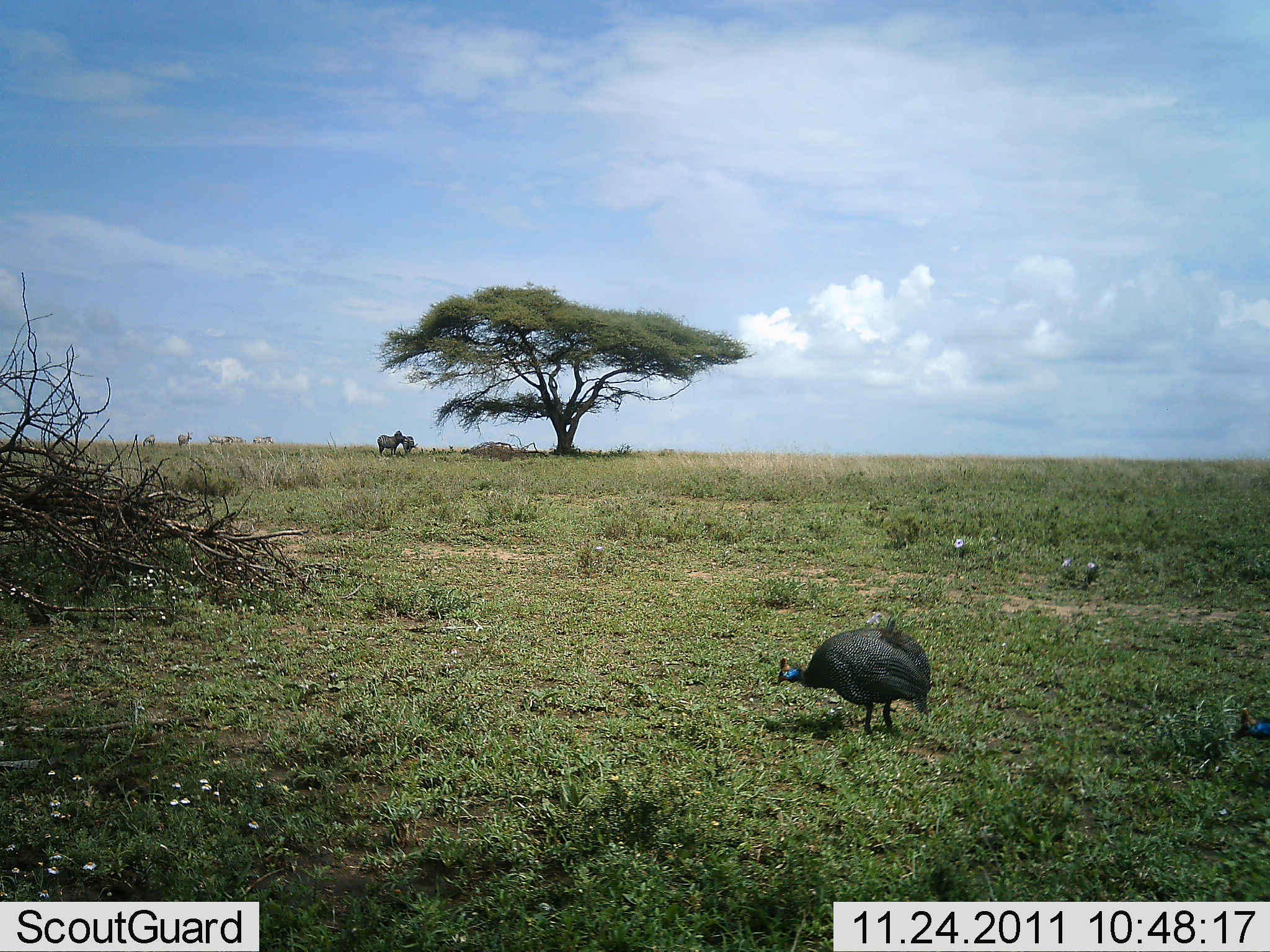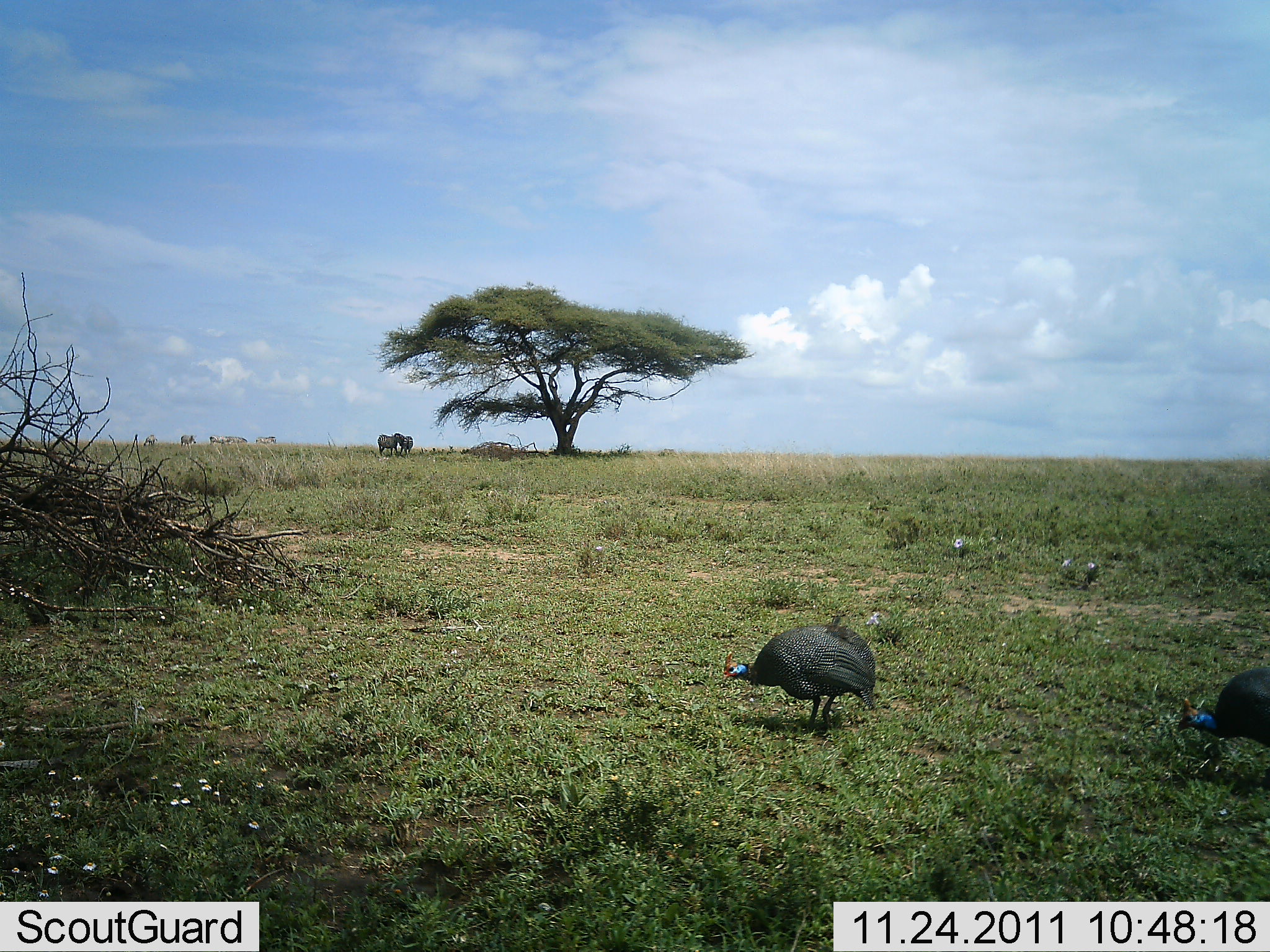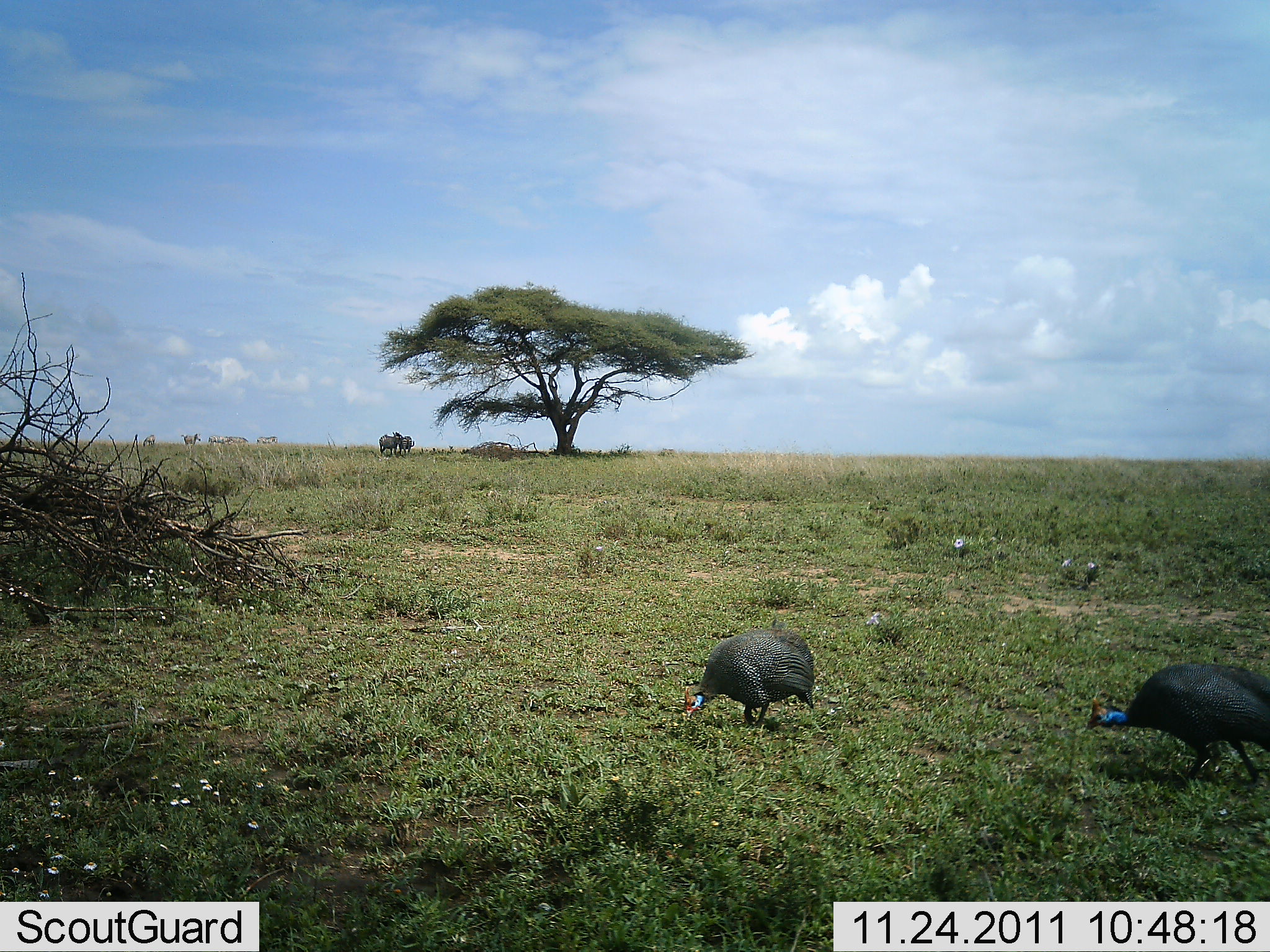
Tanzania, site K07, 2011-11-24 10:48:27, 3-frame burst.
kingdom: Animalia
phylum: Chordata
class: Aves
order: Galliformes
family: Numididae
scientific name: Numididae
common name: guinea fowl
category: guineafowl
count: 2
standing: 5%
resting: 0%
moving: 68%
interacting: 0%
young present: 0%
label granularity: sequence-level